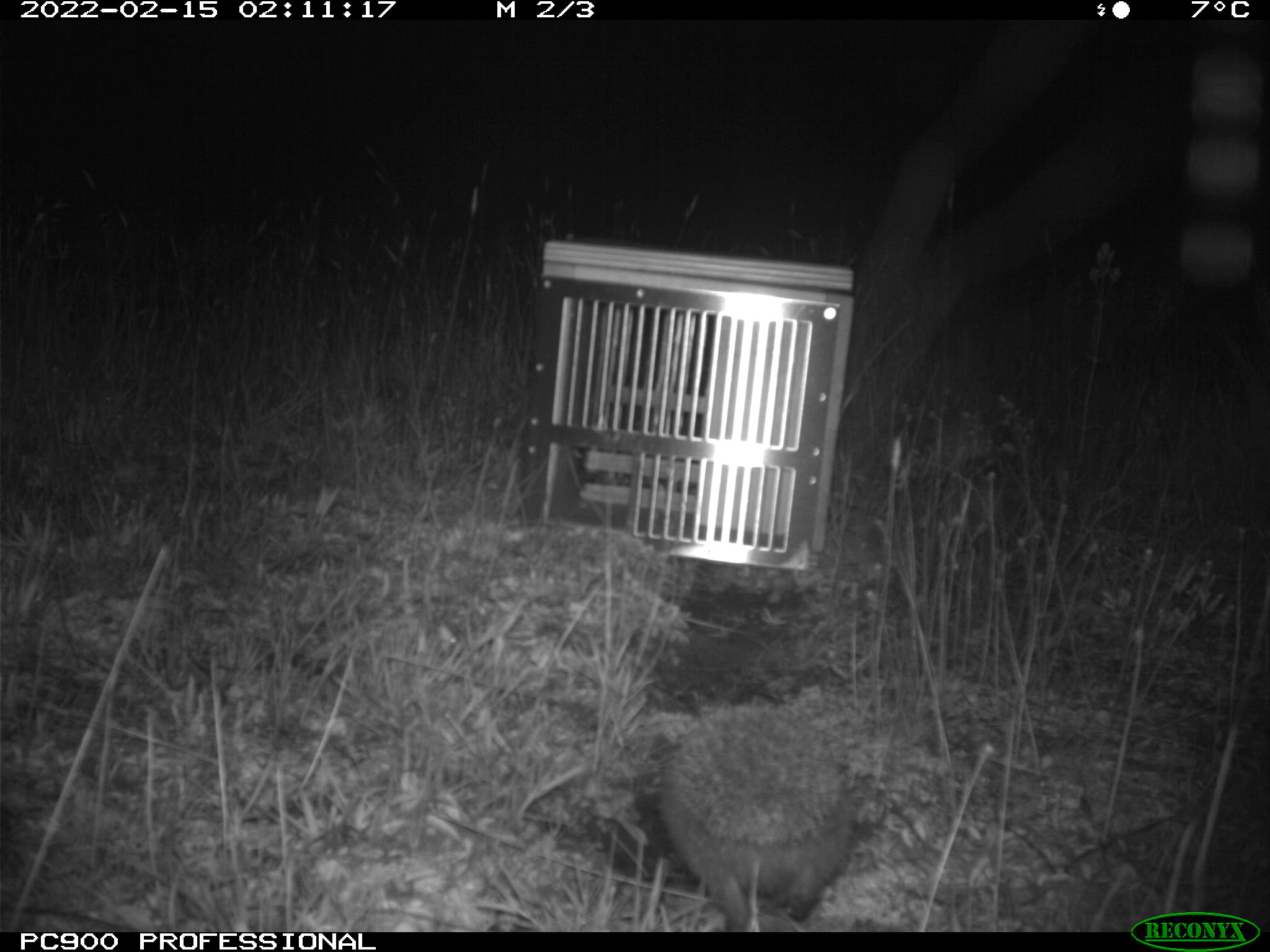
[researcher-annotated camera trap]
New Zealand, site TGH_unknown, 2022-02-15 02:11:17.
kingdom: Animalia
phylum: Chordata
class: Mammalia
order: Eulipotyphla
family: Erinaceidae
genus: Erinaceus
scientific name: Erinaceus europaeus europaeus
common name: european hedgehog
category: hedgehog